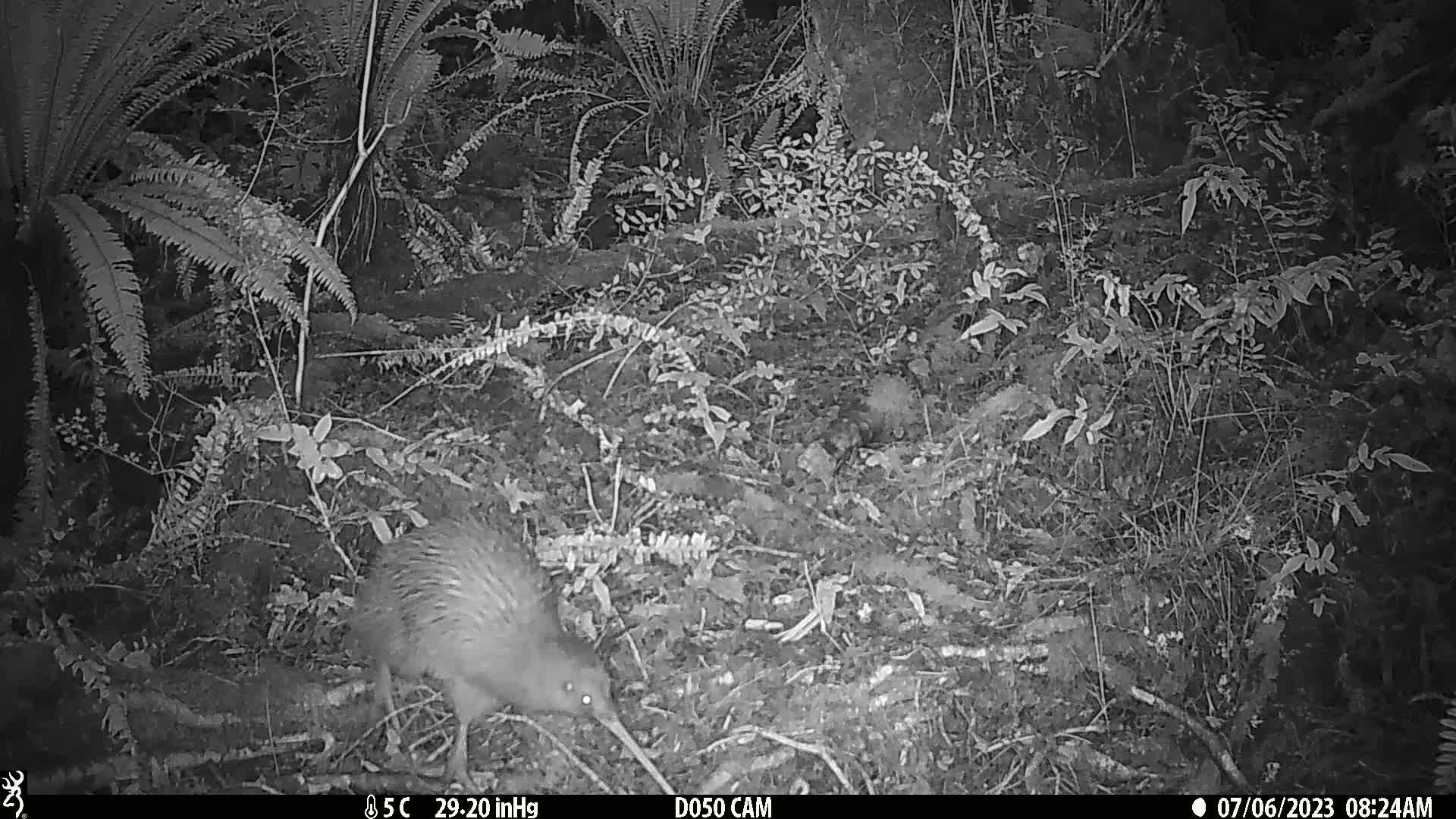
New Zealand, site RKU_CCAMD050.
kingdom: Animalia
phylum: Chordata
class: Aves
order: Apterygiformes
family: Apterygidae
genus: Apteryx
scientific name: Apteryx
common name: kiwi